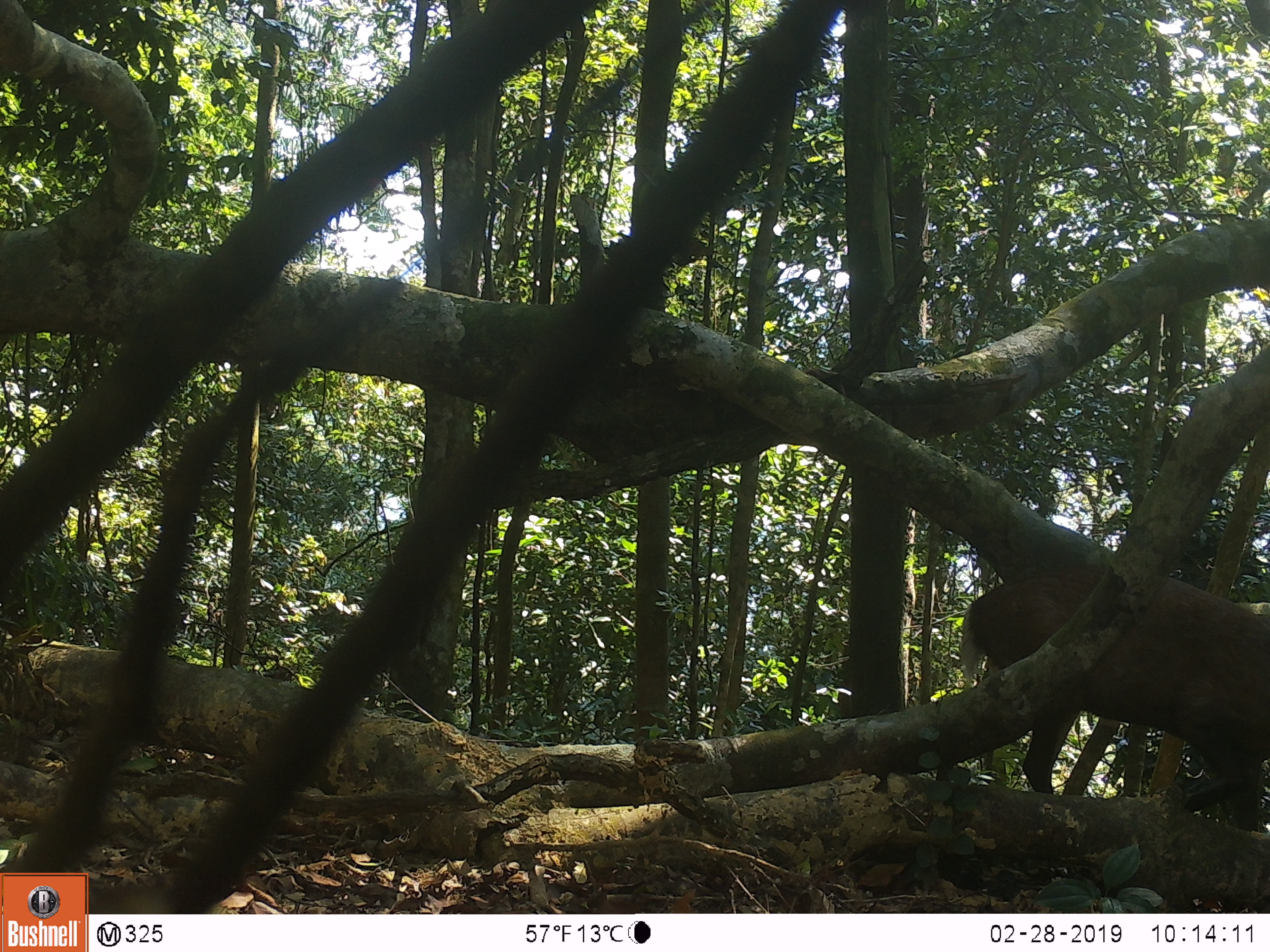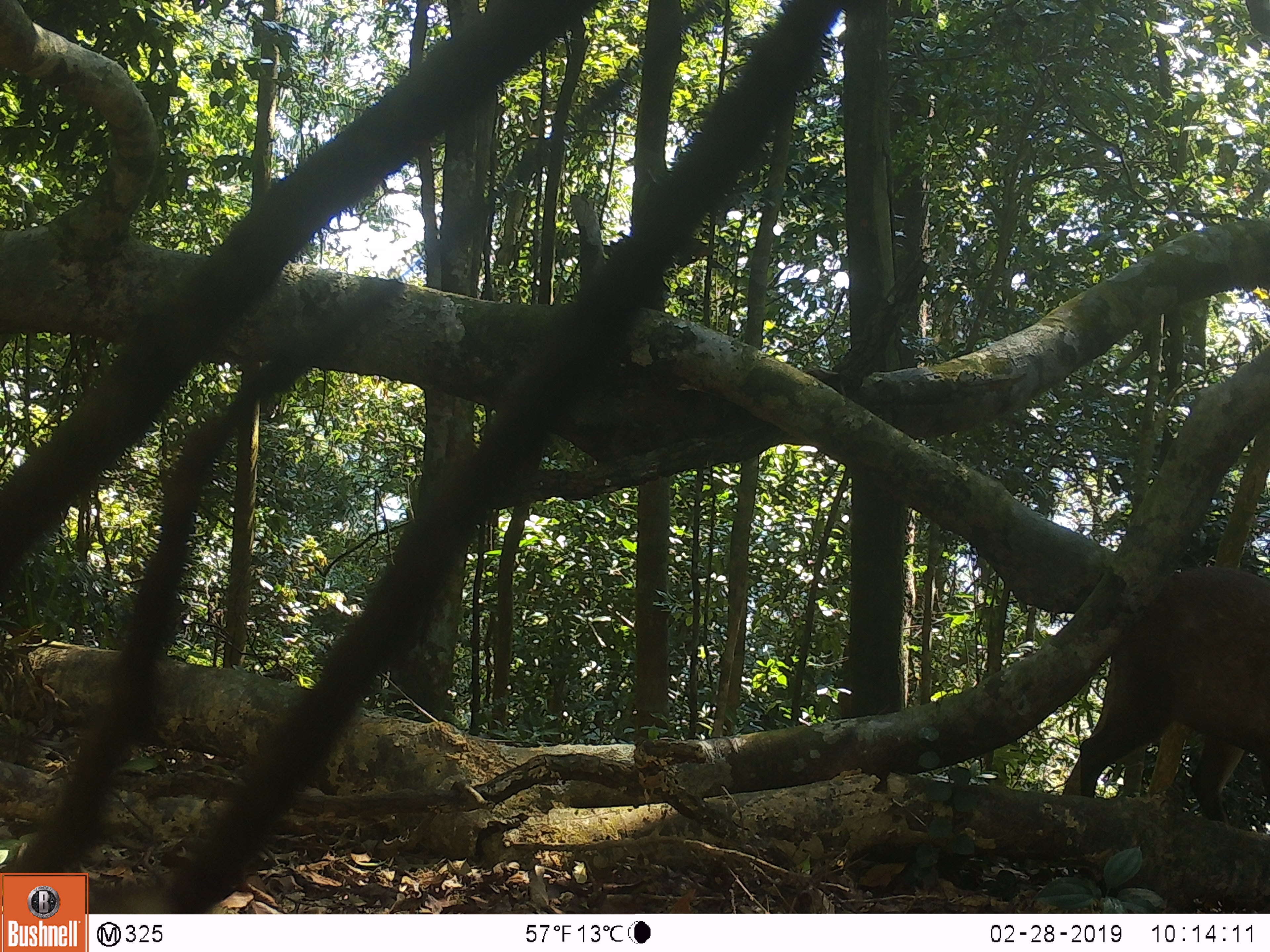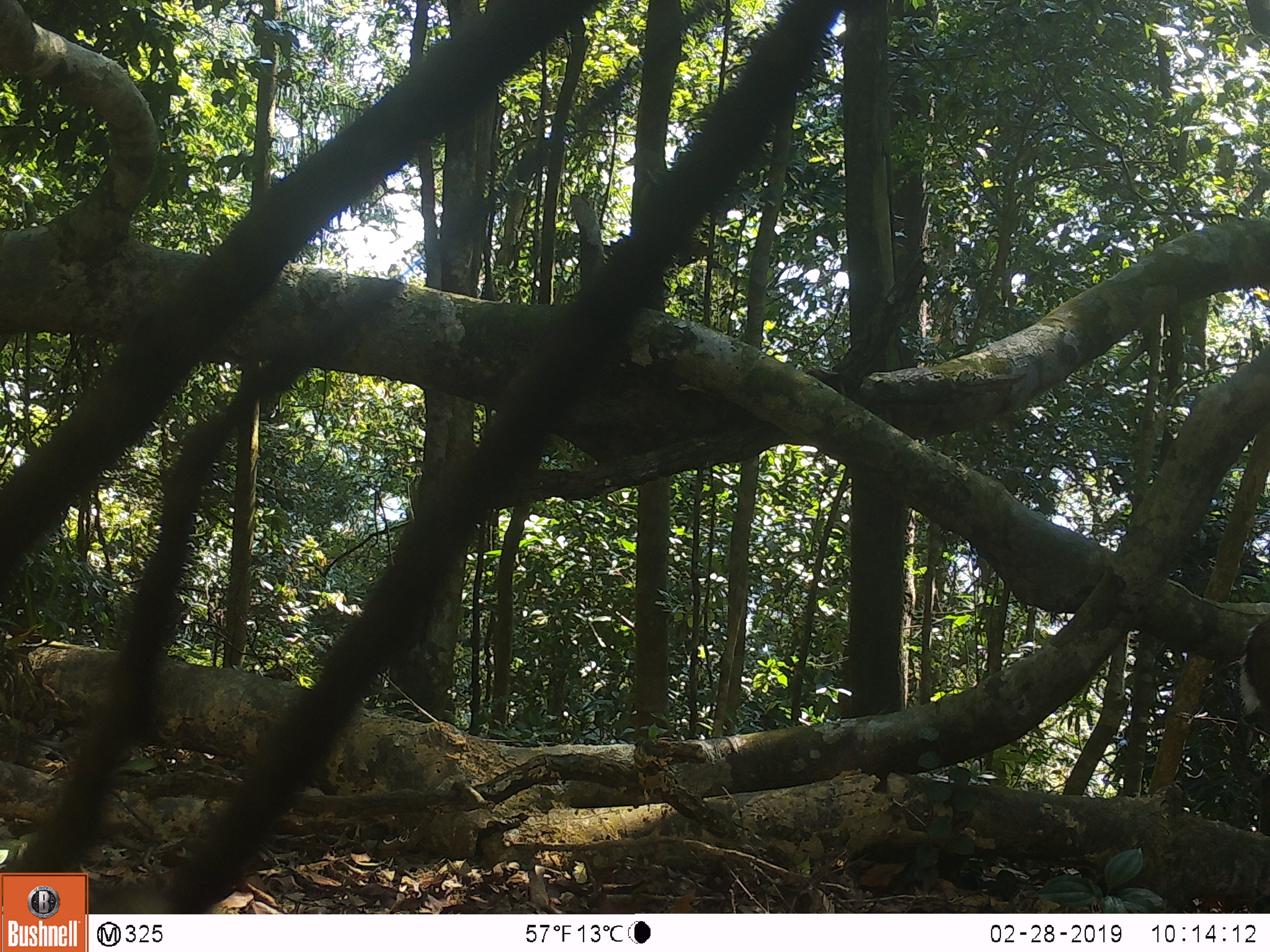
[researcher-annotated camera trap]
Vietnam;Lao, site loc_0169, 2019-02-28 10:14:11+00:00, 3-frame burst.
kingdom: Animalia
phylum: Chordata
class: Mammalia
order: Artiodactyla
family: Cervidae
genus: Muntiacus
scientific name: Muntiacus rooseveltorum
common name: roosevelt's muntjac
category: roosevelts muntjac group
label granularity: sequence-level